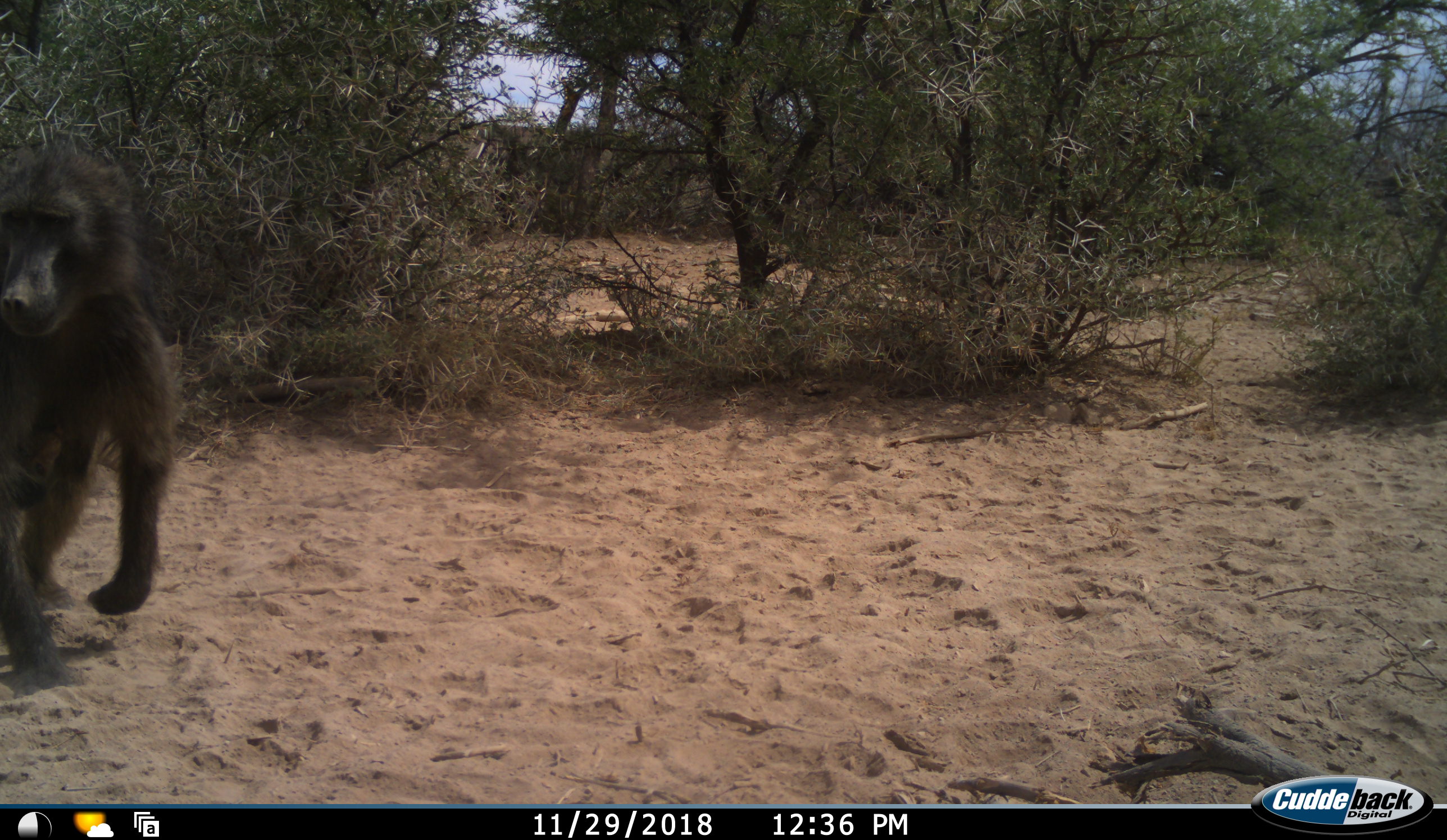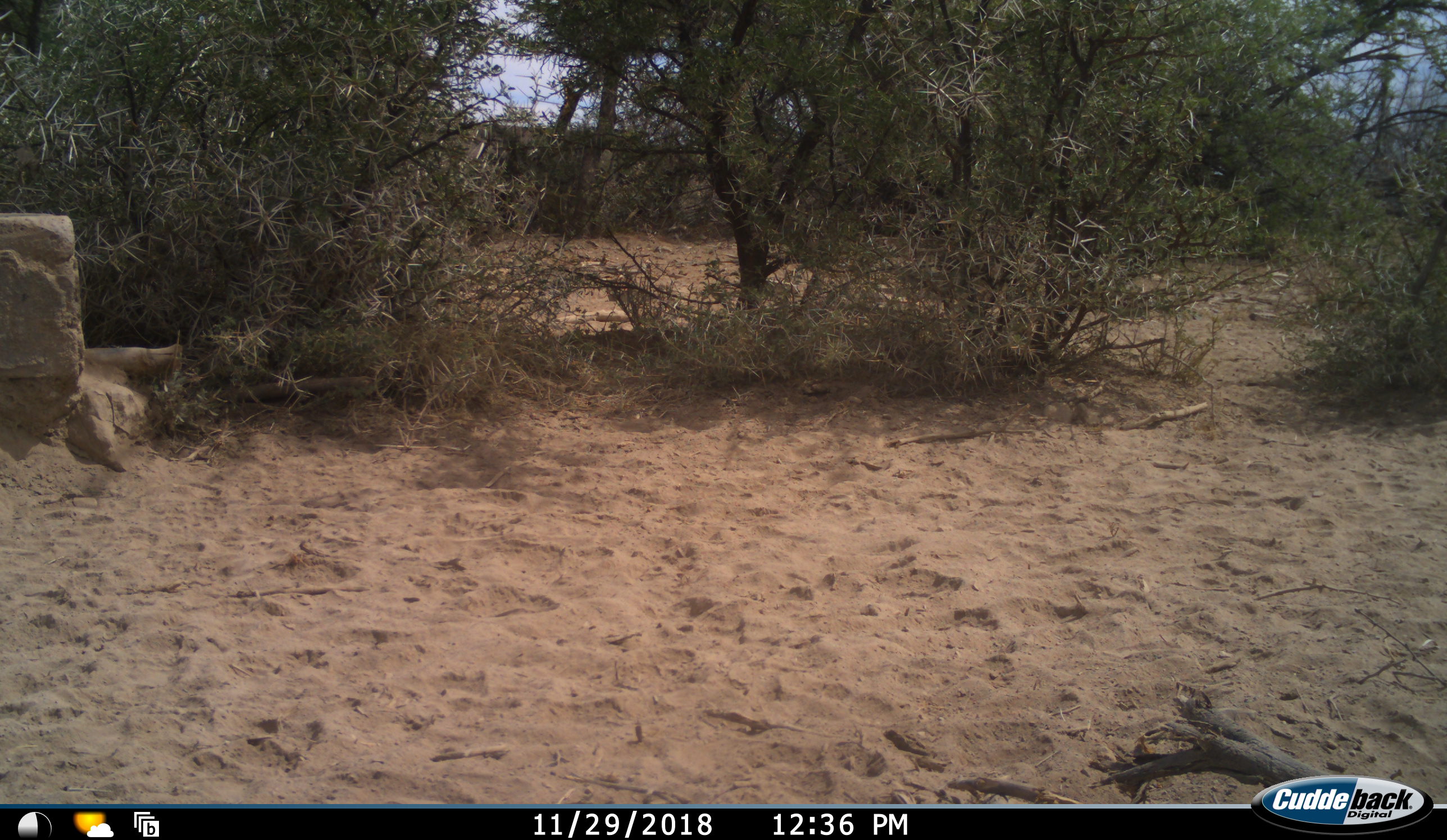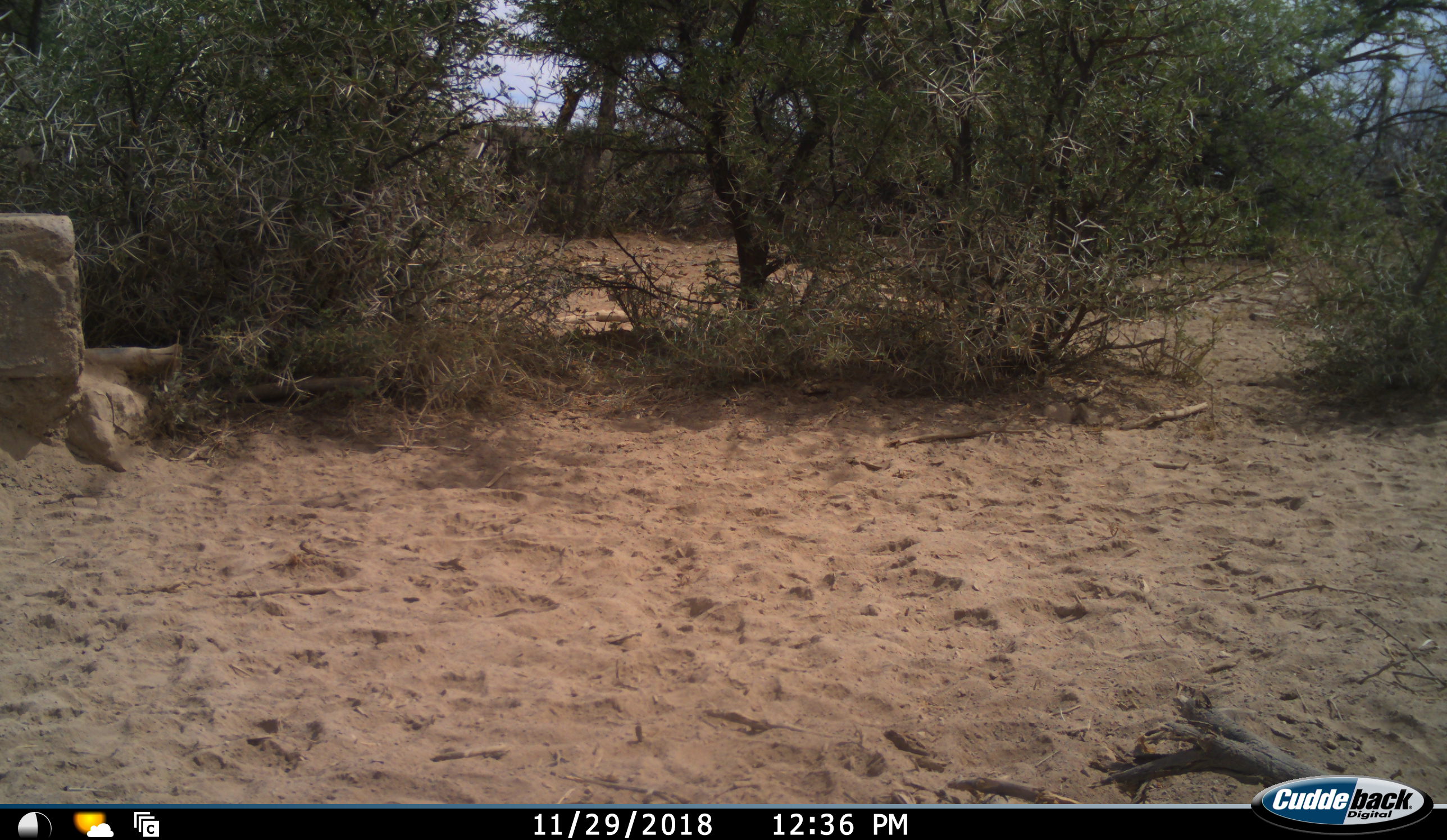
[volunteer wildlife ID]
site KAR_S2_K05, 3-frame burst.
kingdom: Animalia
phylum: Chordata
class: Mammalia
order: Primates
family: Cercopithecidae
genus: Papio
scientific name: Papio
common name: baboon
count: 1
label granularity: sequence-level